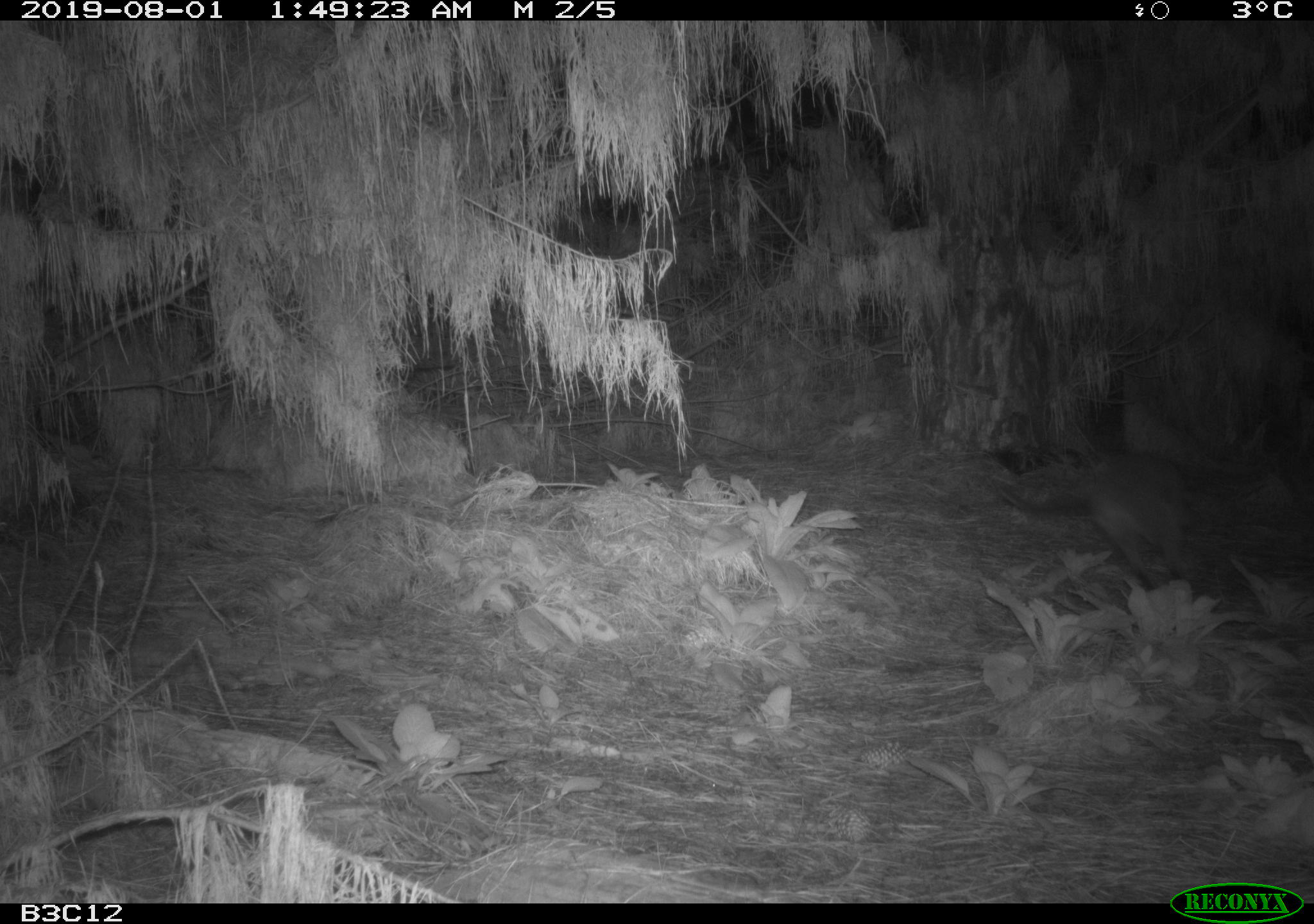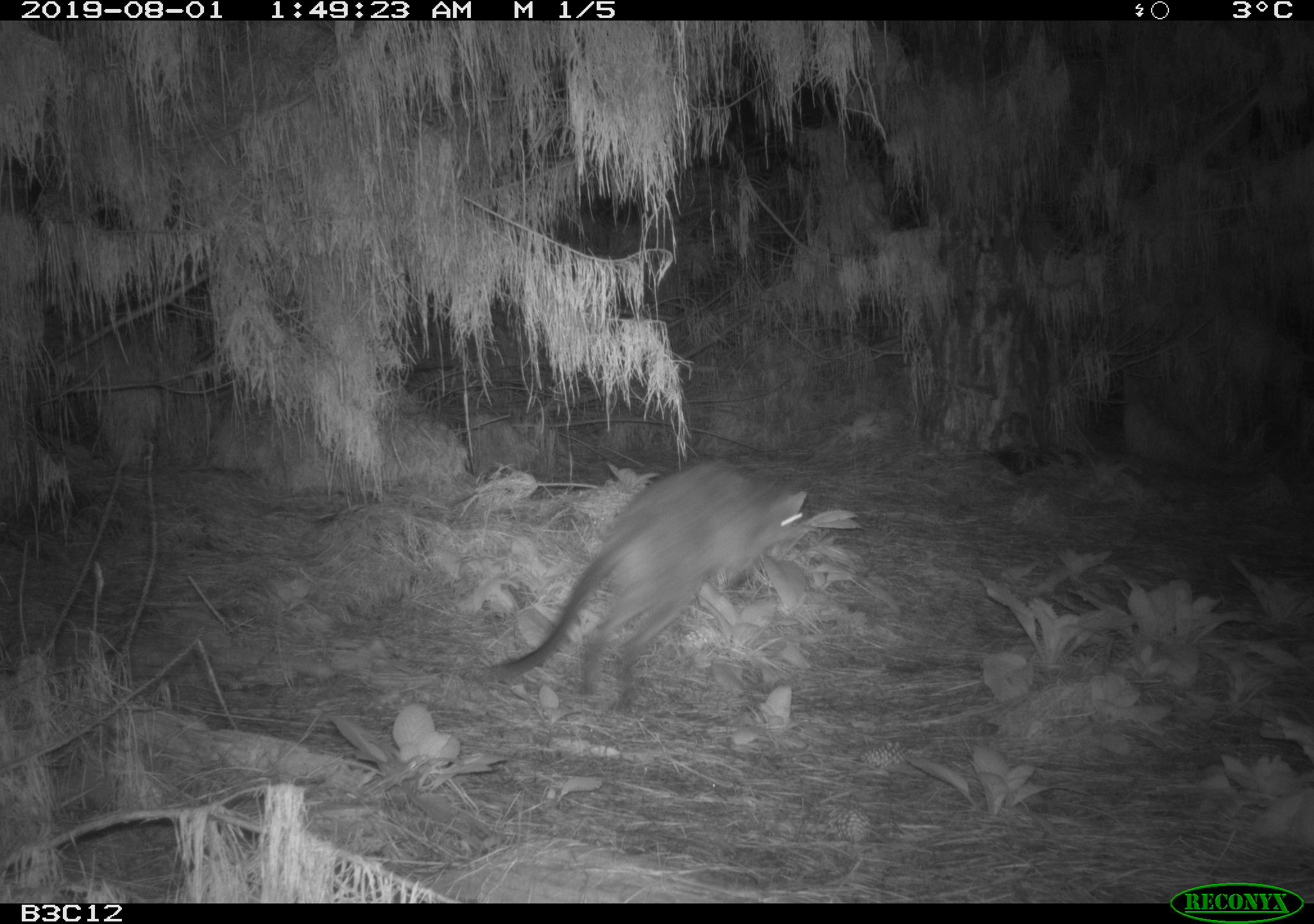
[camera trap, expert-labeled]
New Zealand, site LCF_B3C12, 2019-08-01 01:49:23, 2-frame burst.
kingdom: Animalia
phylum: Chordata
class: Mammalia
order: Diprotodontia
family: Macropodidae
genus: Notamacropus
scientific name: Notamacropus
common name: wallaby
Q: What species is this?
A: Wallaby (Notamacropus).